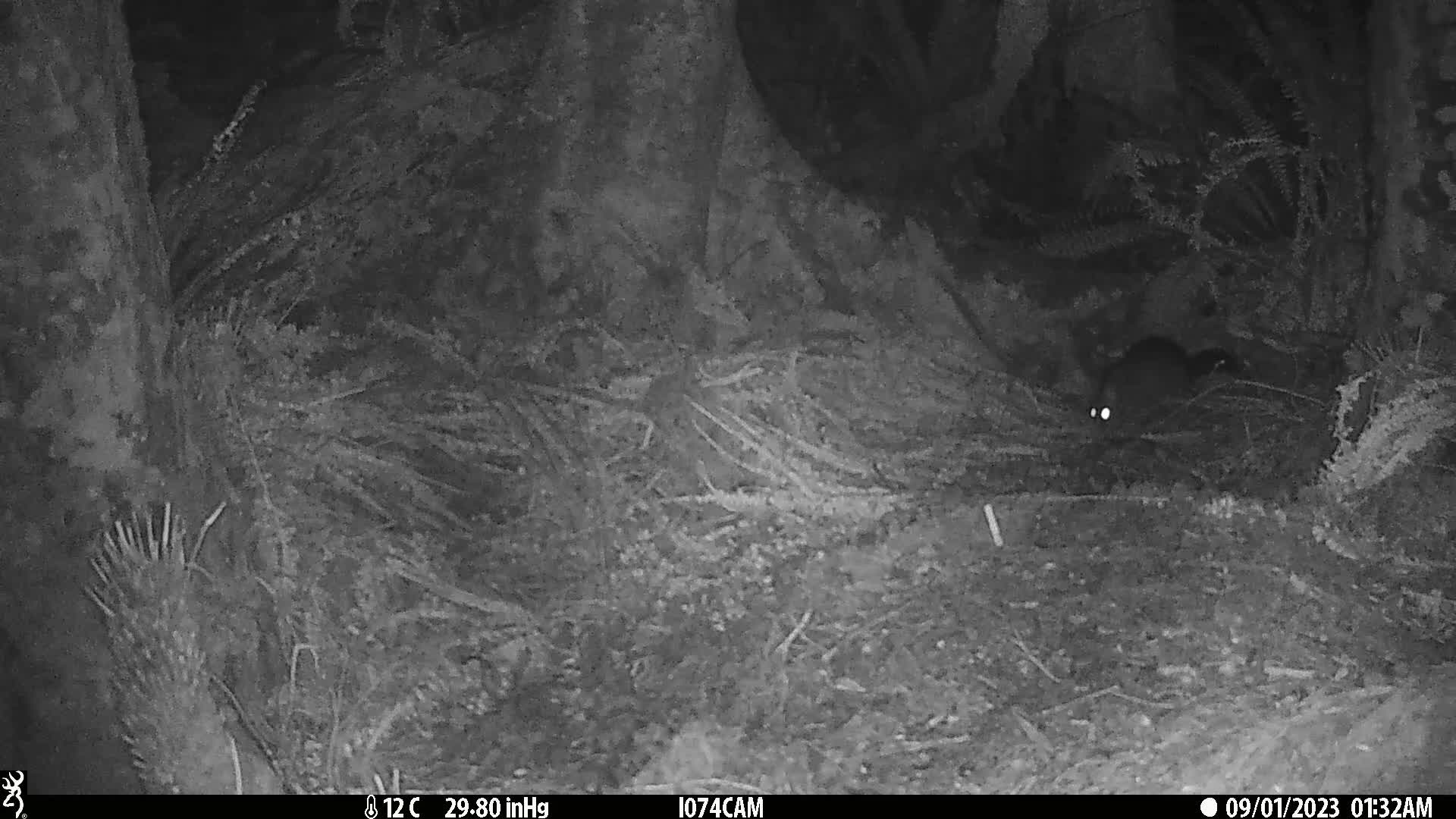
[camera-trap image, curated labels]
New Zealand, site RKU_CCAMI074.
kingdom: Animalia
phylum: Chordata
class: Mammalia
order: Diprotodontia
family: Phalangeridae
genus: Trichosurus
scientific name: Trichosurus vulpecula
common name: common brushtail possum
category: possum